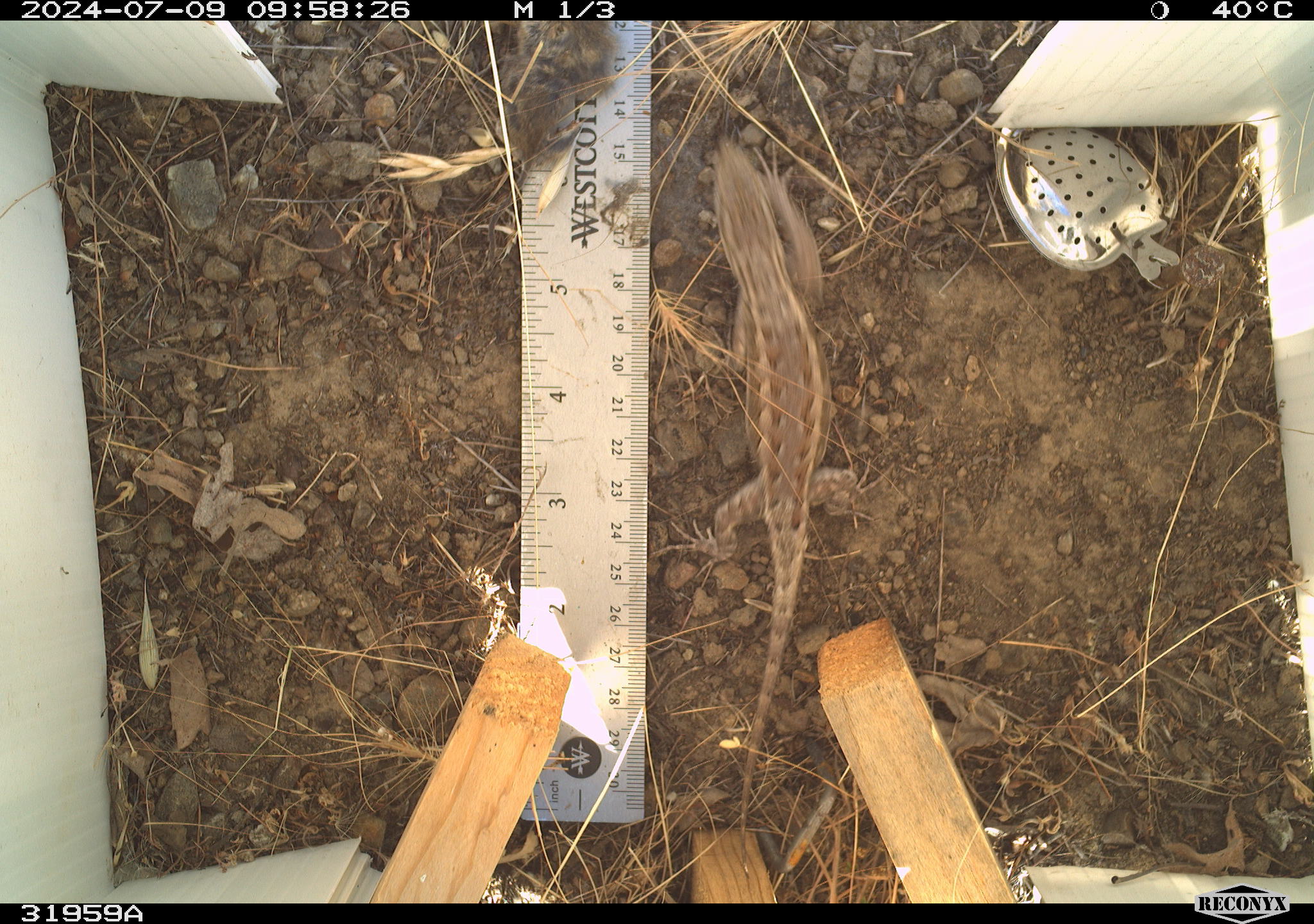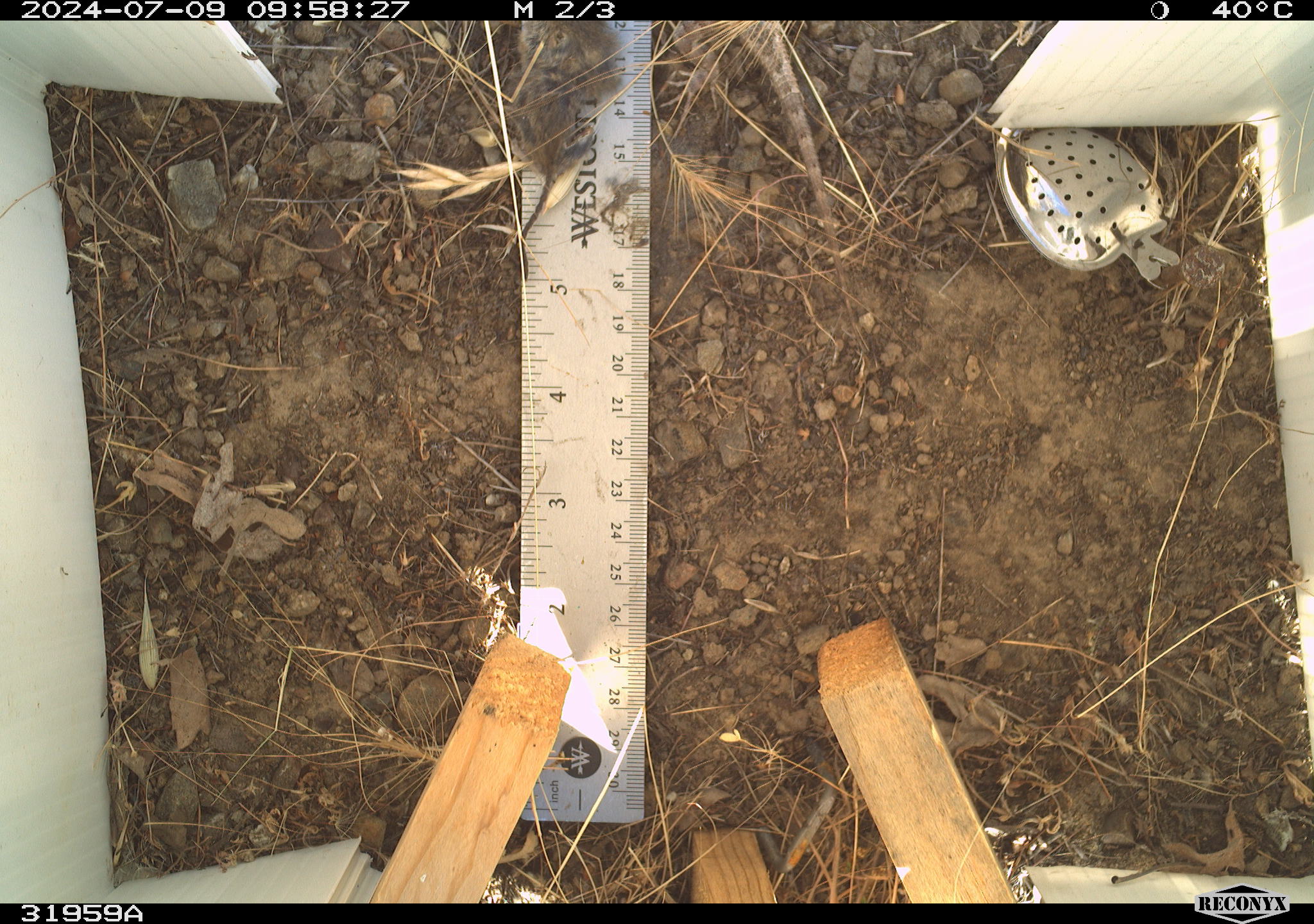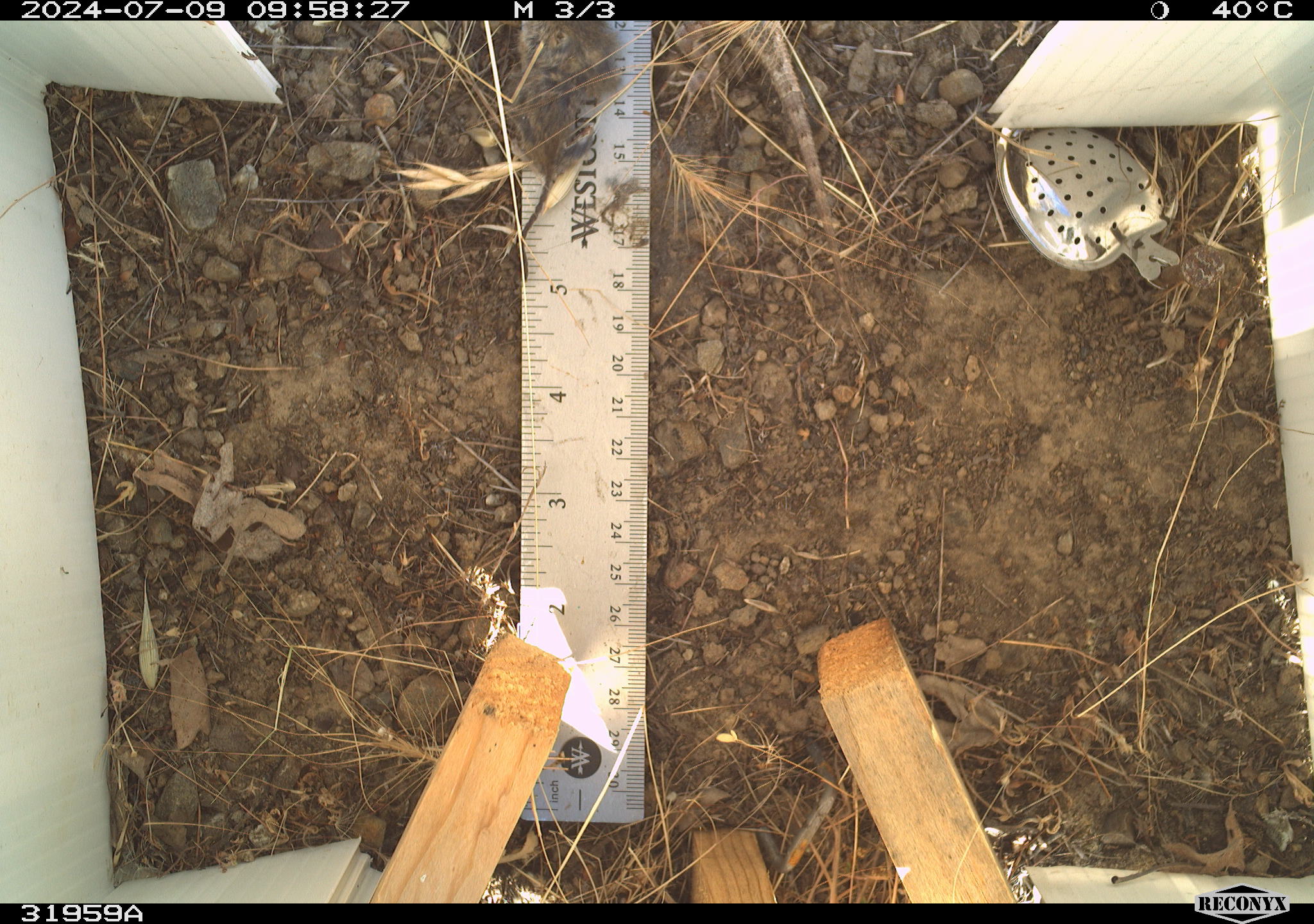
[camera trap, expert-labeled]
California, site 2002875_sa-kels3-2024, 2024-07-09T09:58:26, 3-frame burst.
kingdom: Animalia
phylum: Chordata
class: Reptilia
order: Squamata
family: Phrynosomatidae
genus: Sceloporus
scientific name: Sceloporus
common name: spiny lizards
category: sceloporus species